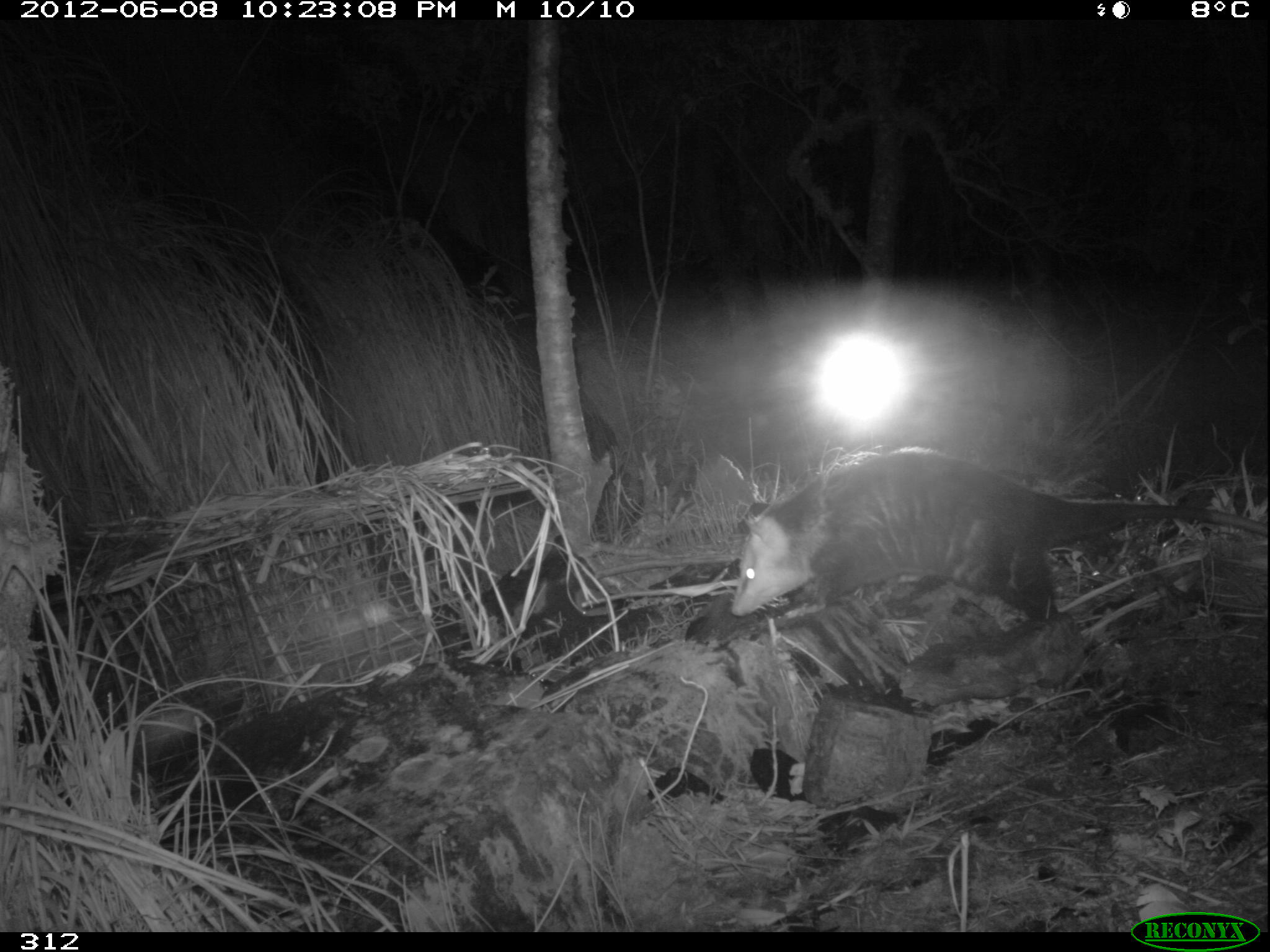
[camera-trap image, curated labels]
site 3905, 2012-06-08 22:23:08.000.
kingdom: Animalia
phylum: Chordata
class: Mammalia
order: Didelphimorphia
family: Didelphidae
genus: Didelphis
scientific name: Didelphis pernigra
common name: andean white-eared opossum